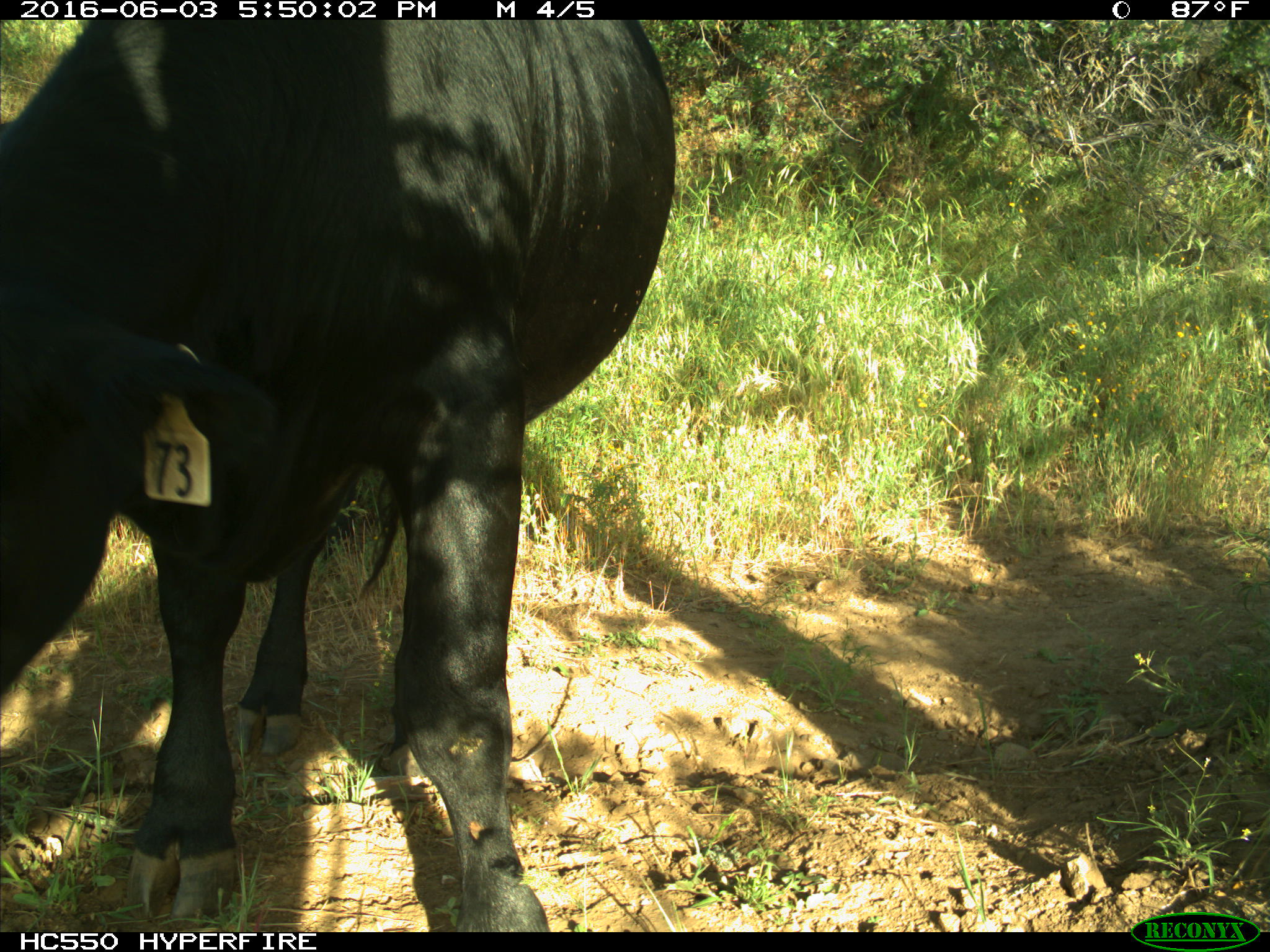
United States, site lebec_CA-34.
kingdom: Animalia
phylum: Chordata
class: Mammalia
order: Artiodactyla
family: Bovidae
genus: Bos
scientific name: Bos taurus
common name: domestic cow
Bos taurus (domestic cow).